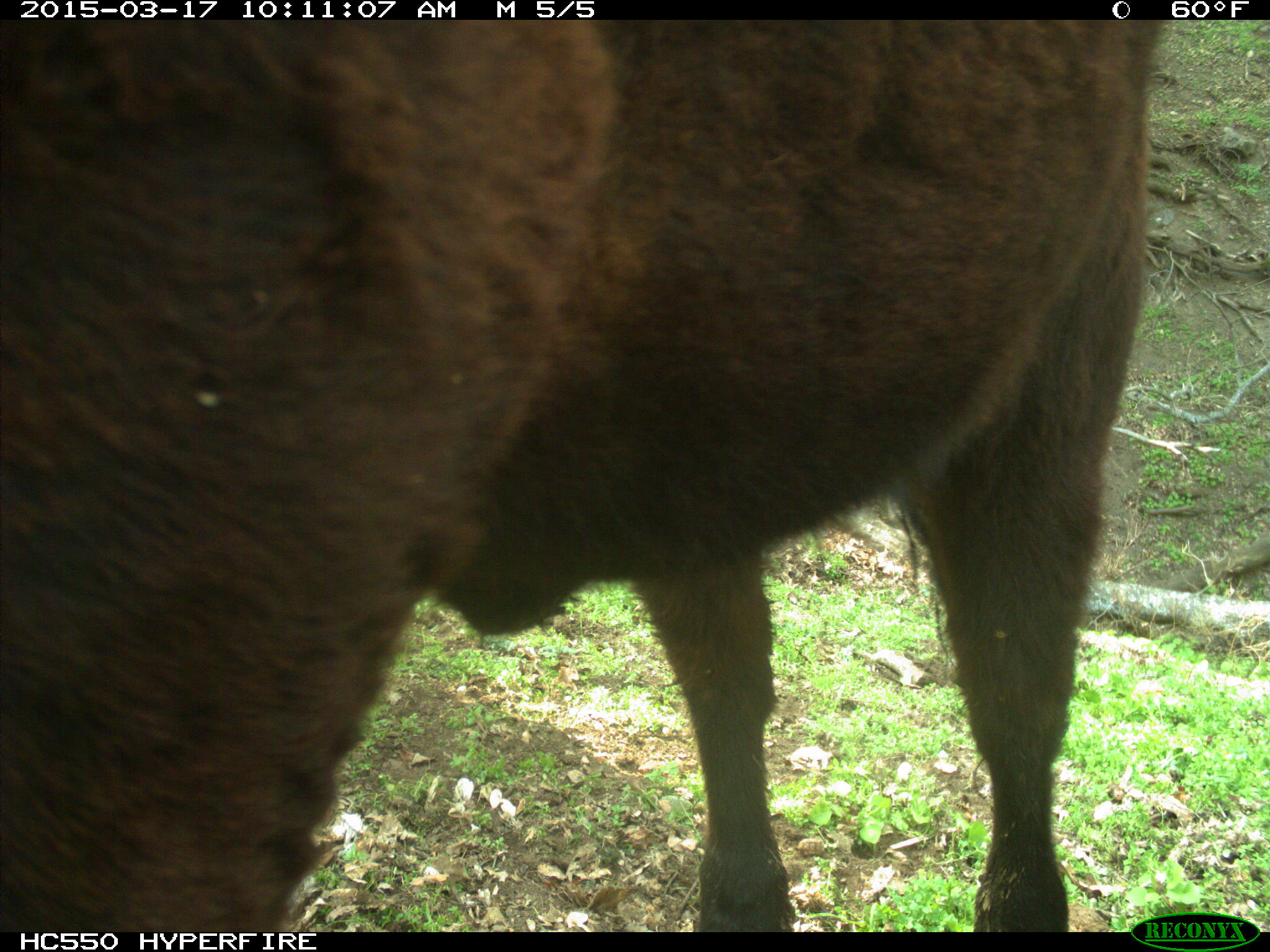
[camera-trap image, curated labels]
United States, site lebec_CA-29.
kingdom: Animalia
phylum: Chordata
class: Mammalia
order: Artiodactyla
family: Bovidae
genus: Bos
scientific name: Bos taurus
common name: domestic cow